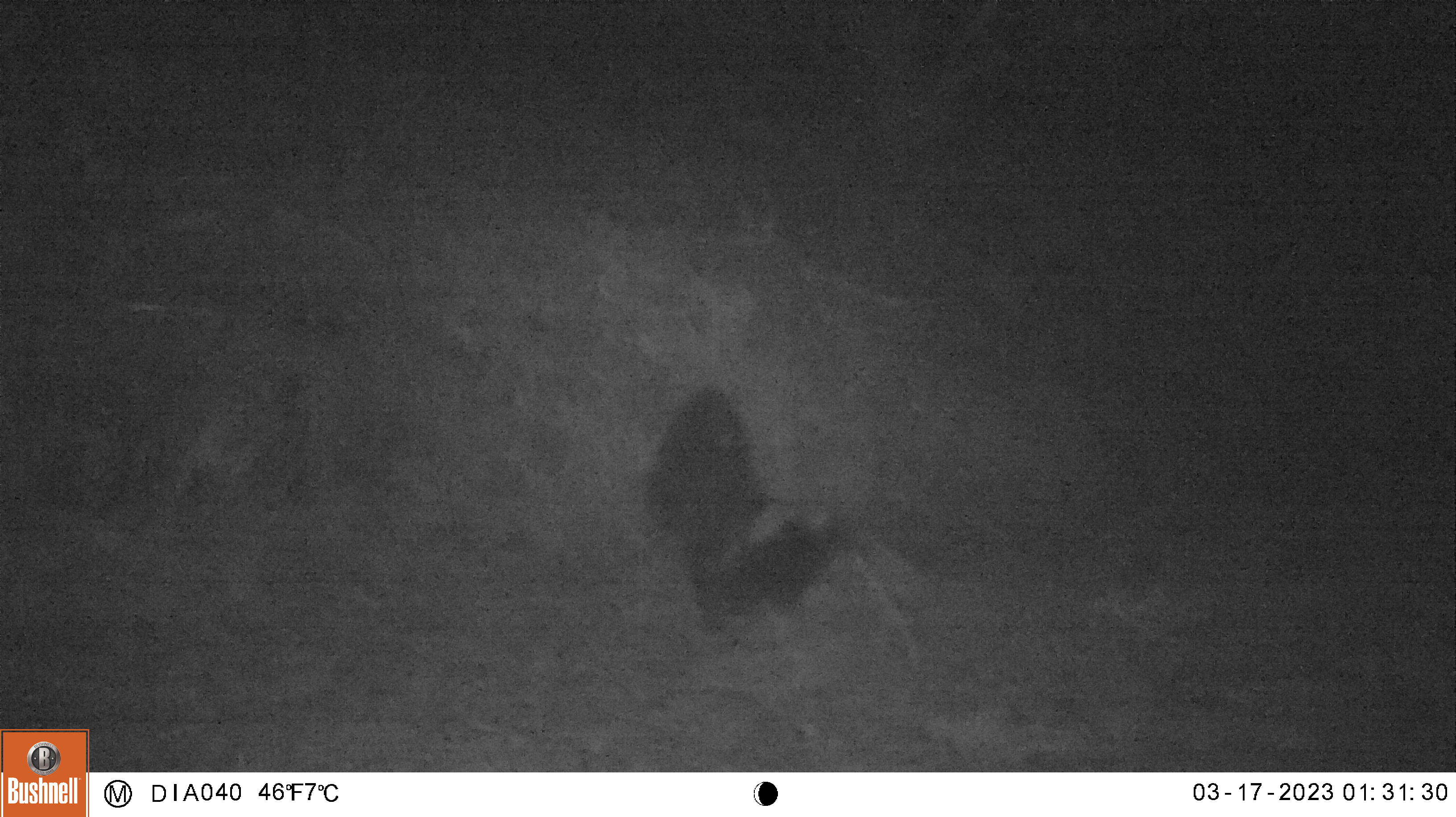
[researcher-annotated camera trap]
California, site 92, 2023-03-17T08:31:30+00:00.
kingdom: Animalia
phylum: Chordata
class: Mammalia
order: Carnivora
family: Mephitidae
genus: Mephitis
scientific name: Mephitis mephitis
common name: striped skunk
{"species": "striped skunk (Mephitis mephitis)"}